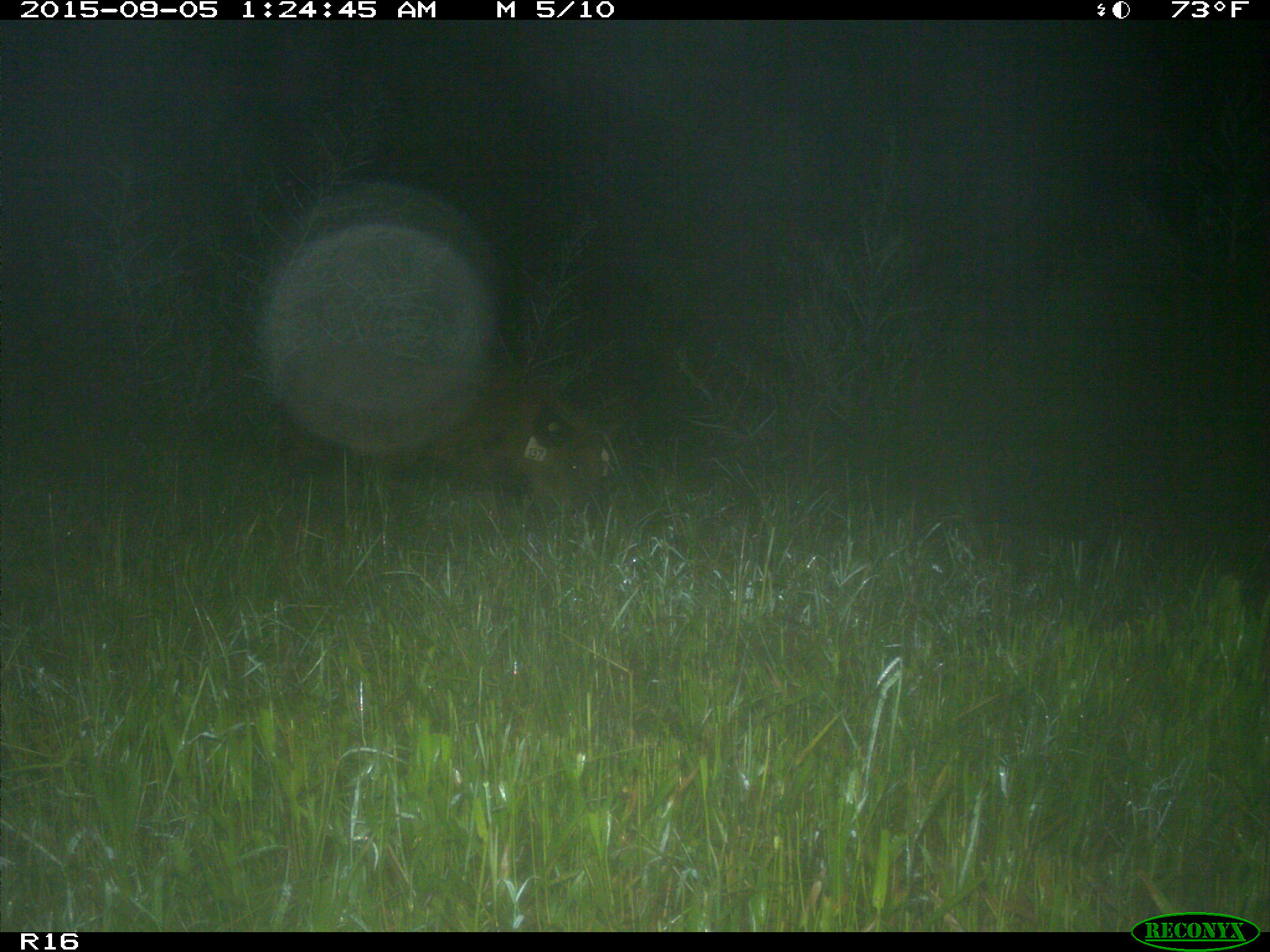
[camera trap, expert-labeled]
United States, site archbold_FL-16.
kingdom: Animalia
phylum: Chordata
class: Mammalia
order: Artiodactyla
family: Suidae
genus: Sus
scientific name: Sus scrofa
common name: wild boar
Sus scrofa (wild boar).